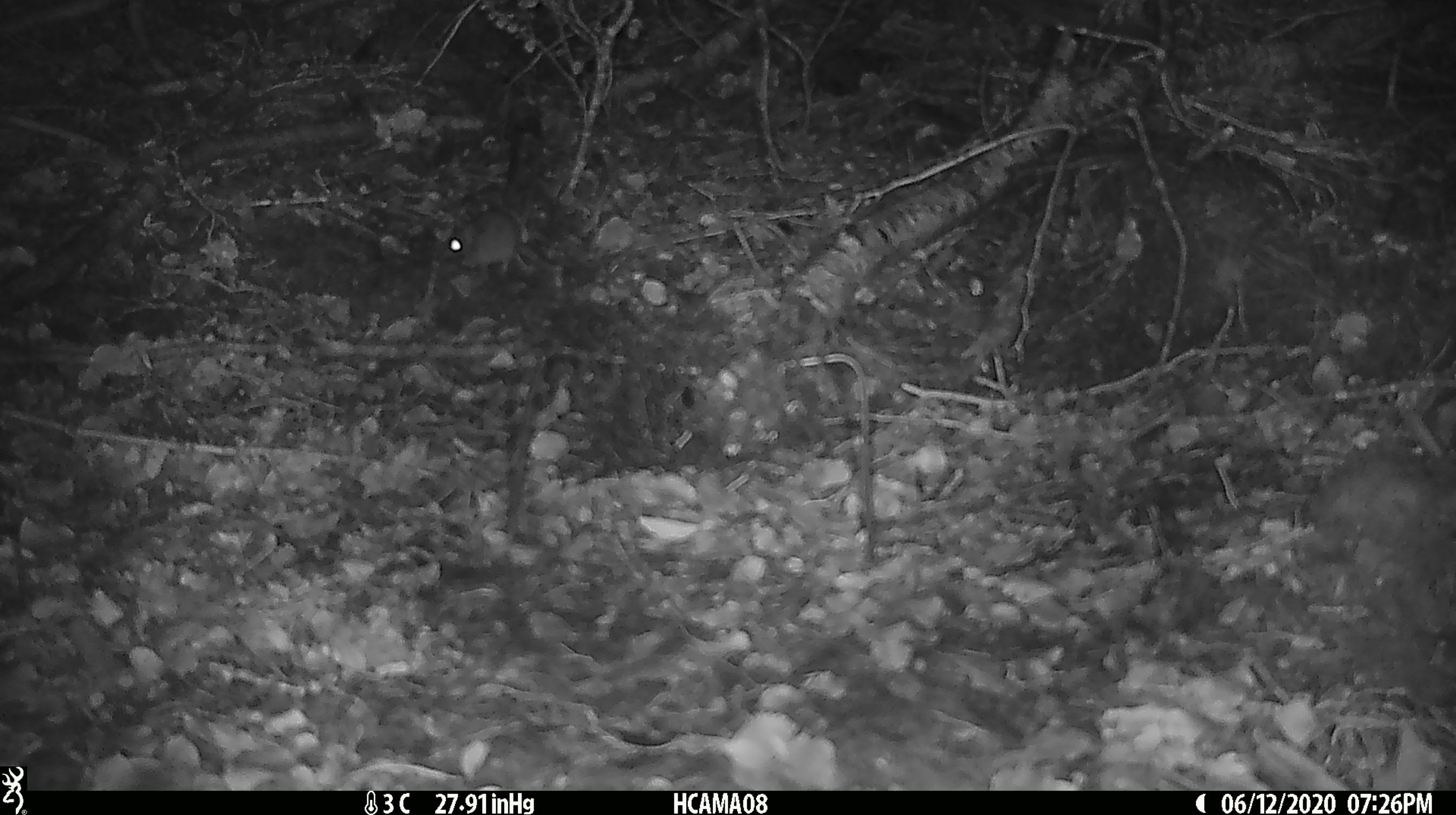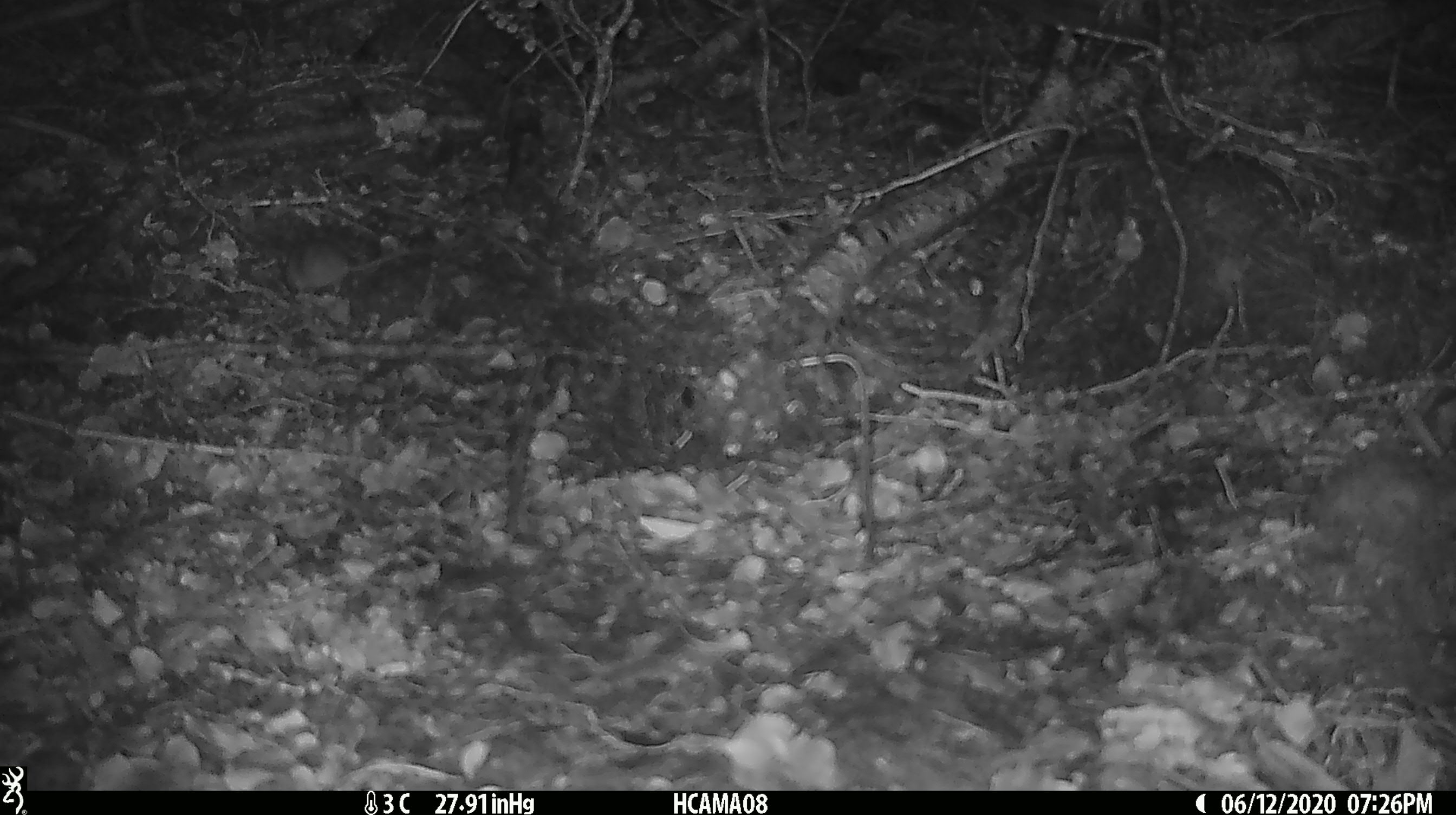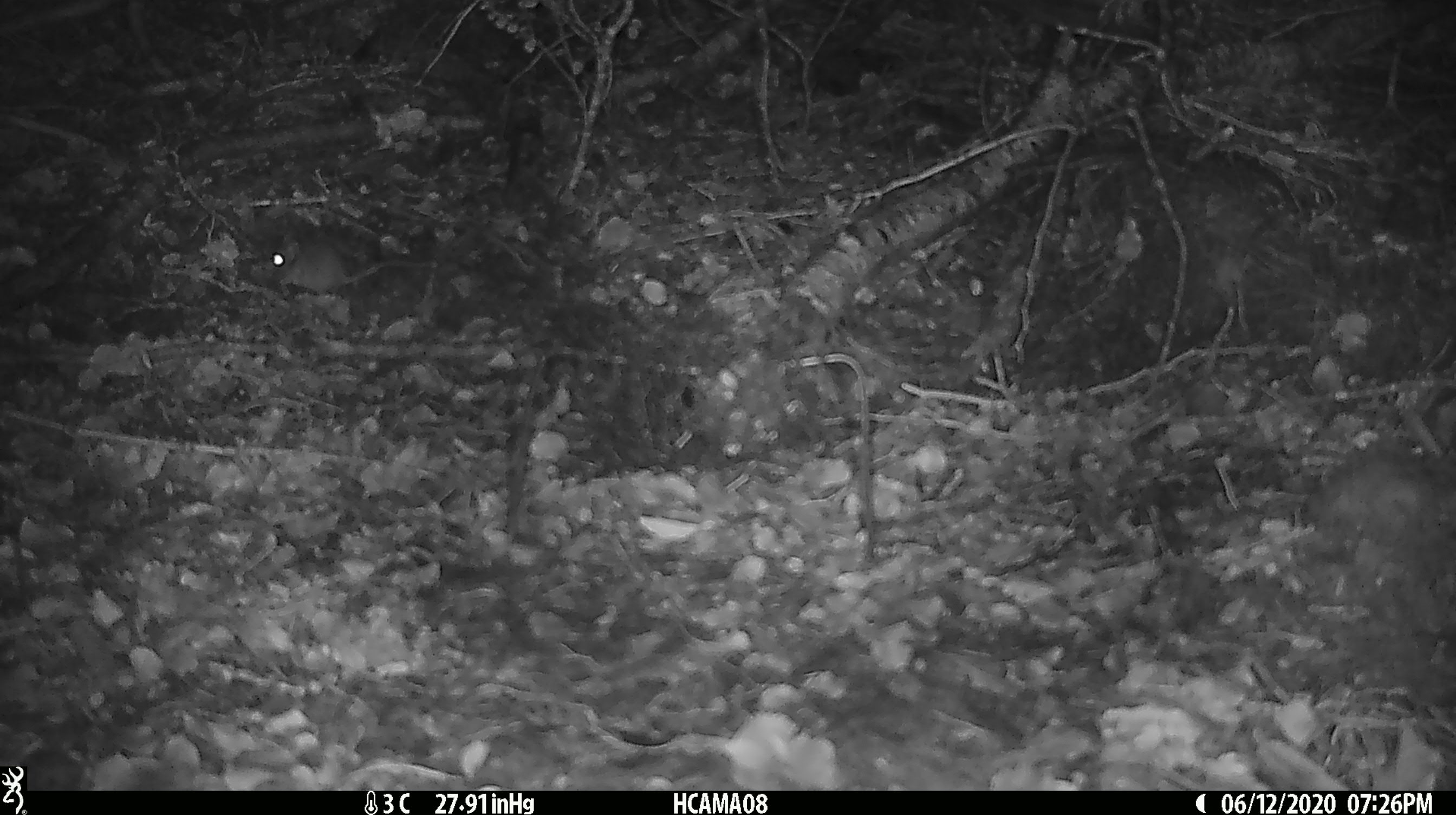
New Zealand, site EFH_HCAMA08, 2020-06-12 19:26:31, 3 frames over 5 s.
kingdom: Animalia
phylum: Chordata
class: Mammalia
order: Rodentia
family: Muridae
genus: Mus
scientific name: Mus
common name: mouse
Mouse (Mus).